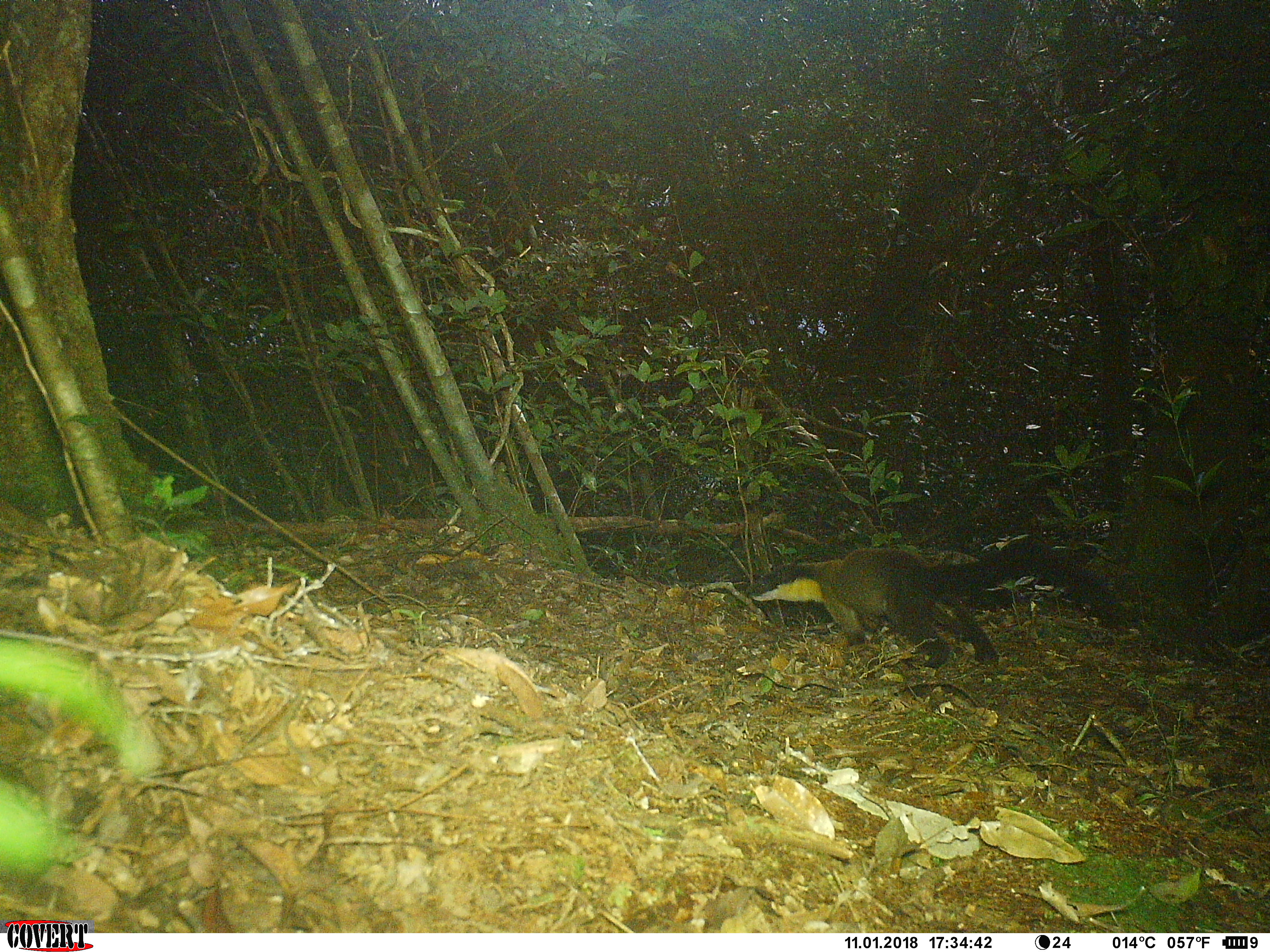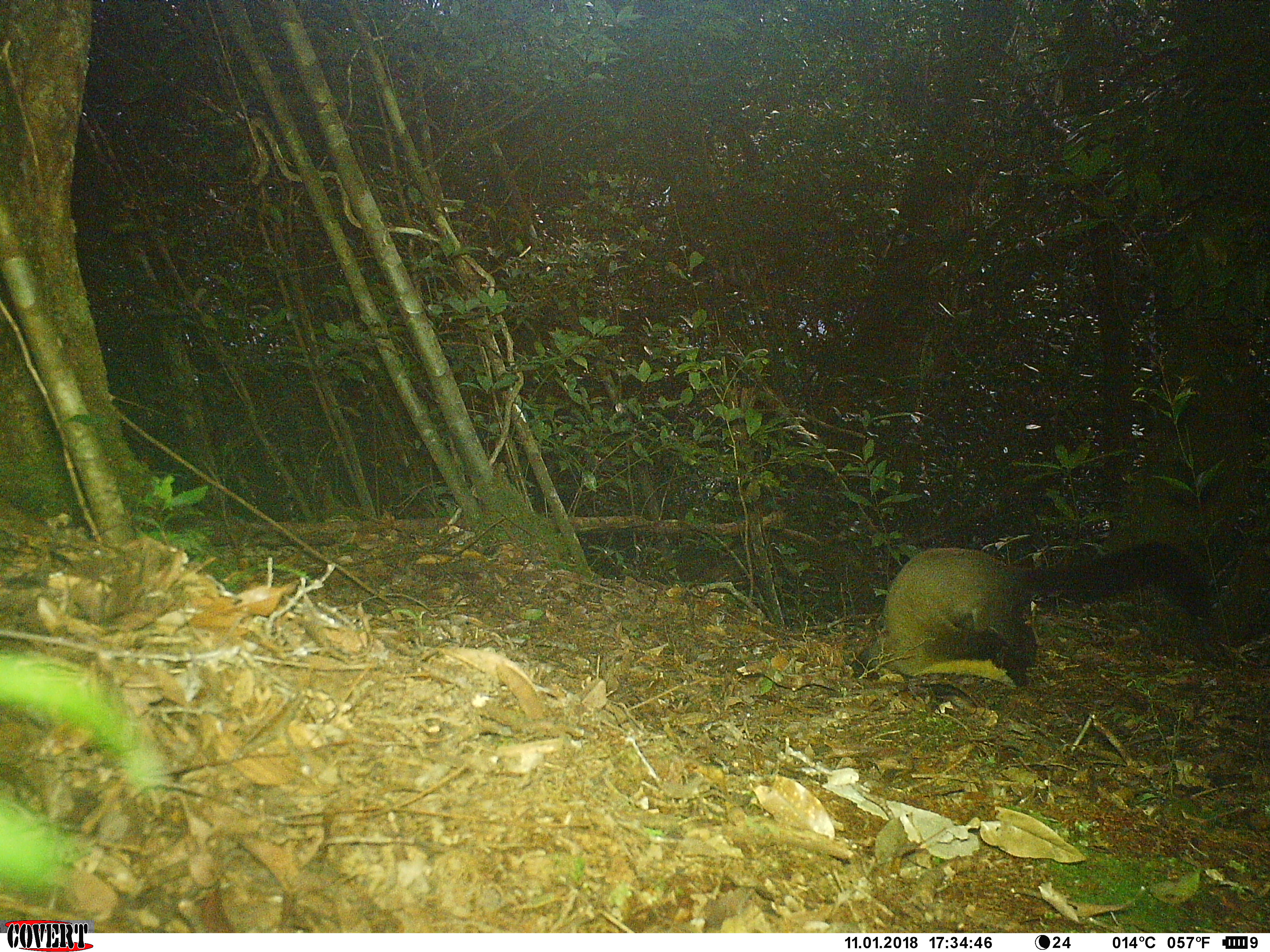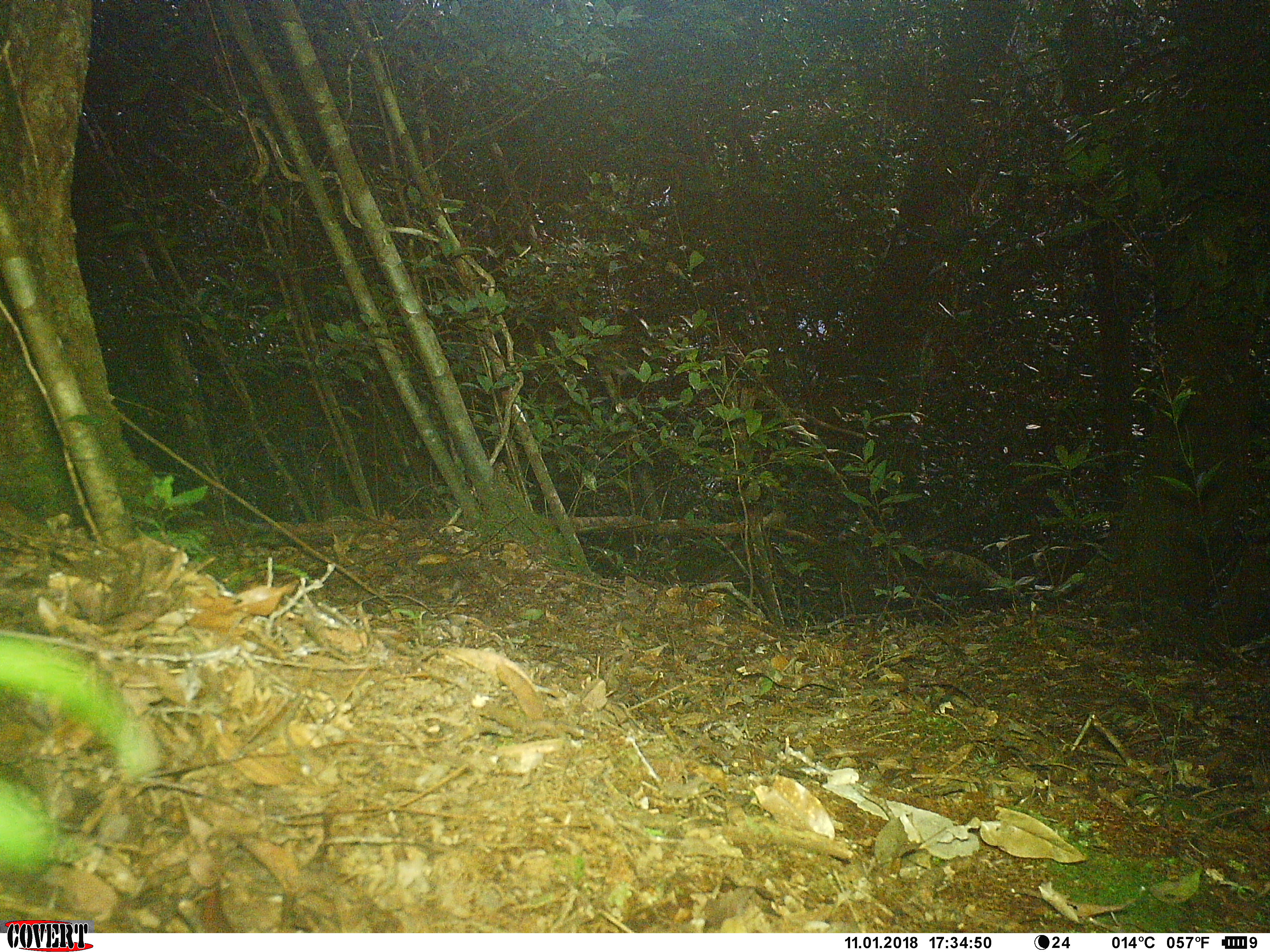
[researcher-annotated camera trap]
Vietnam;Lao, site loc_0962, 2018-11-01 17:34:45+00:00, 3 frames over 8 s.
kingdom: Animalia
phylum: Chordata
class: Mammalia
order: Carnivora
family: Mustelidae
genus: Martes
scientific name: Martes flavigula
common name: yellow-throated marten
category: yellow throated marten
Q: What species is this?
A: Yellow throated marten (yellow-throated marten) (Martes flavigula).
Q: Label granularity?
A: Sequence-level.